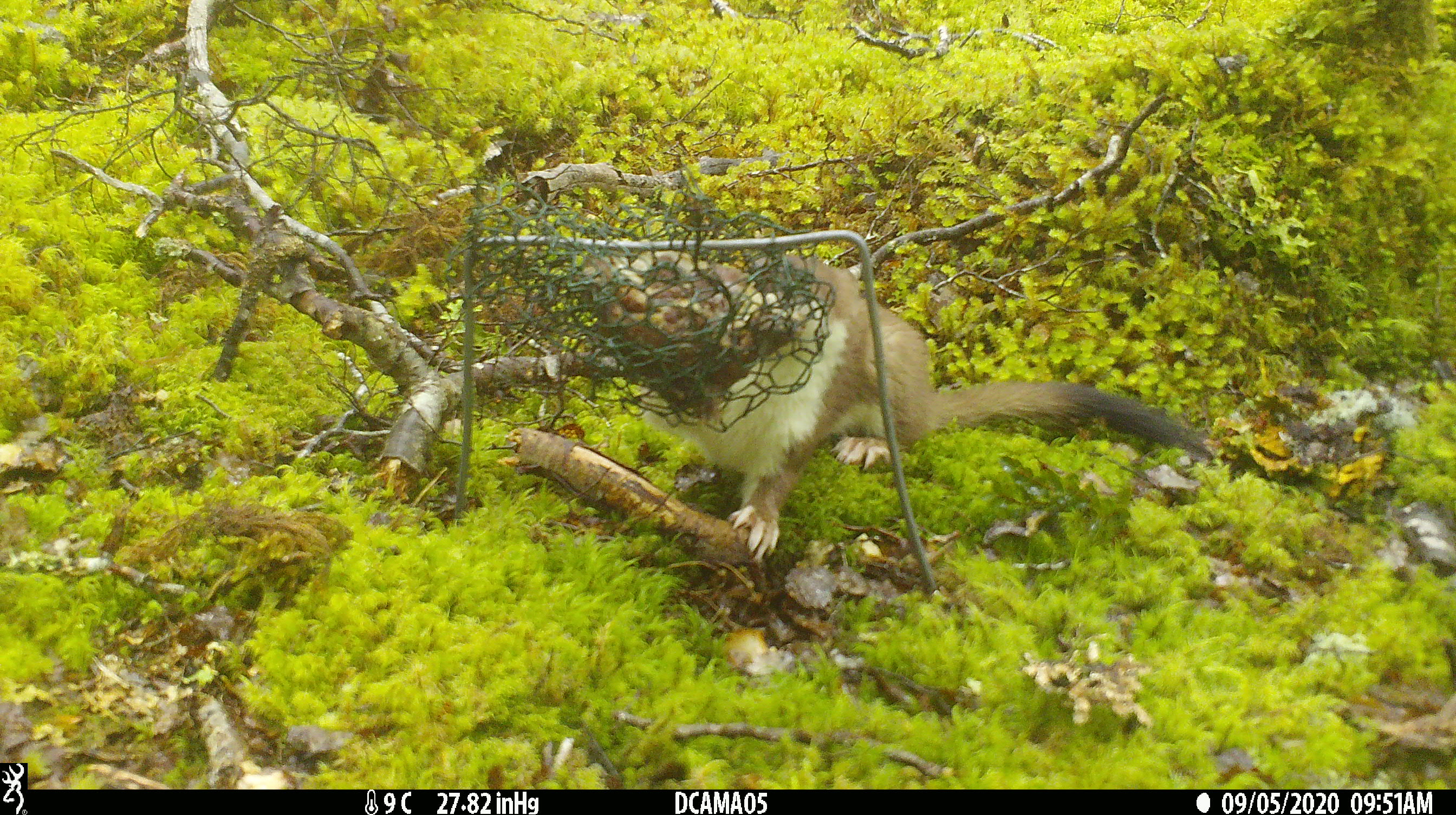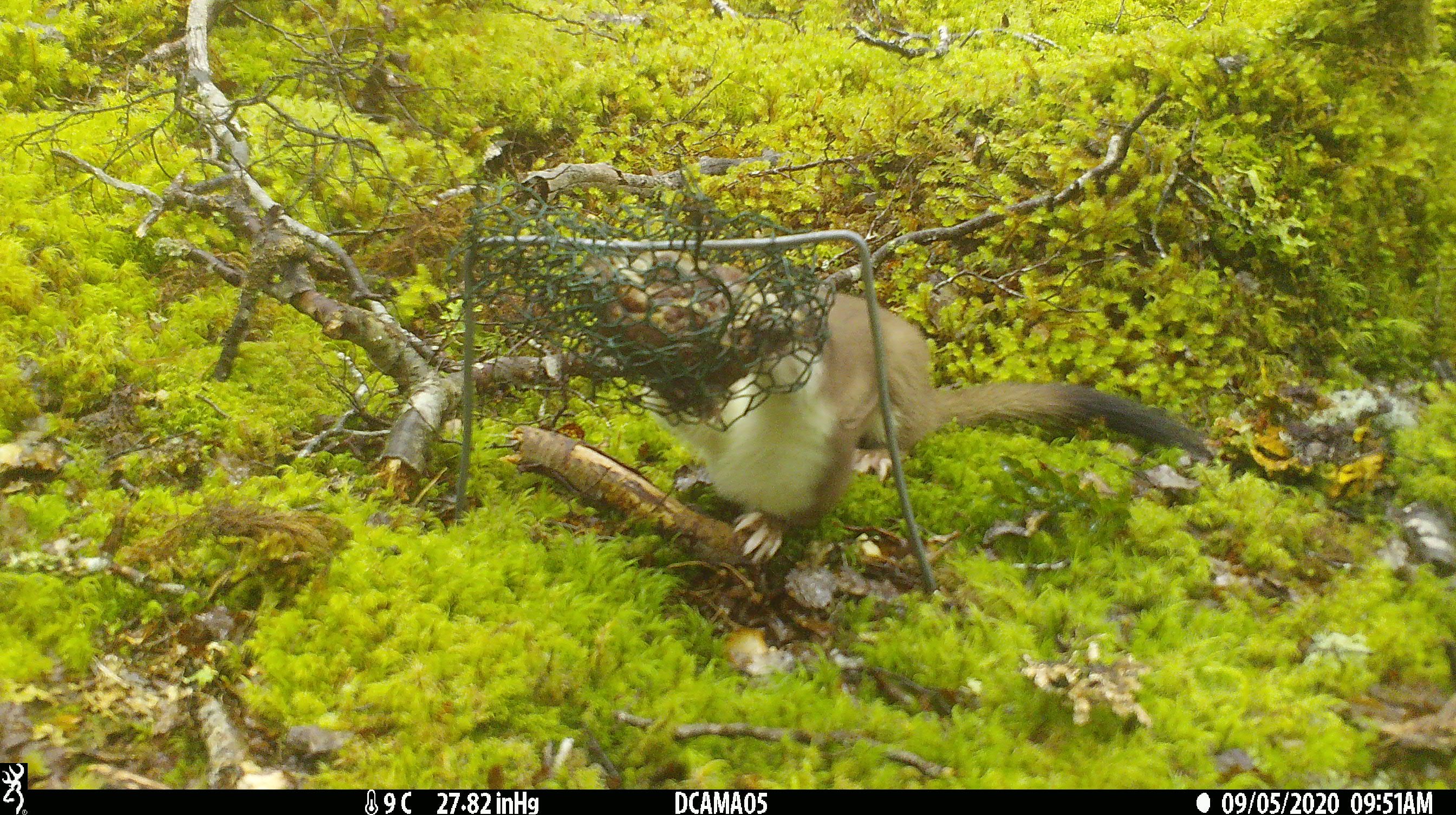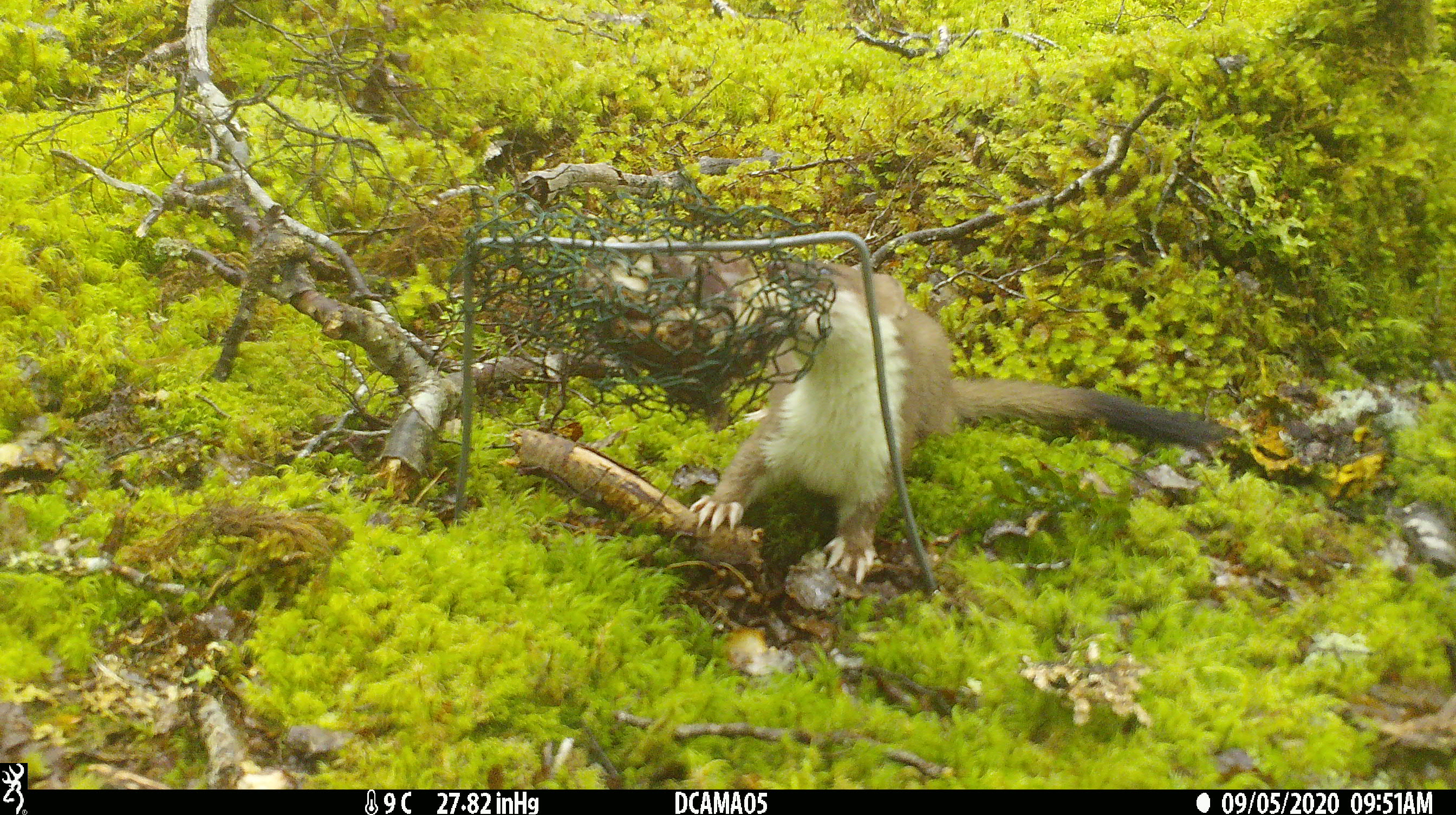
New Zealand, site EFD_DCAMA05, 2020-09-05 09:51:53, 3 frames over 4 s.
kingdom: Animalia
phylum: Chordata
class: Mammalia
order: Carnivora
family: Mustelidae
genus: Mustela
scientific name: Mustela erminea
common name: stoat